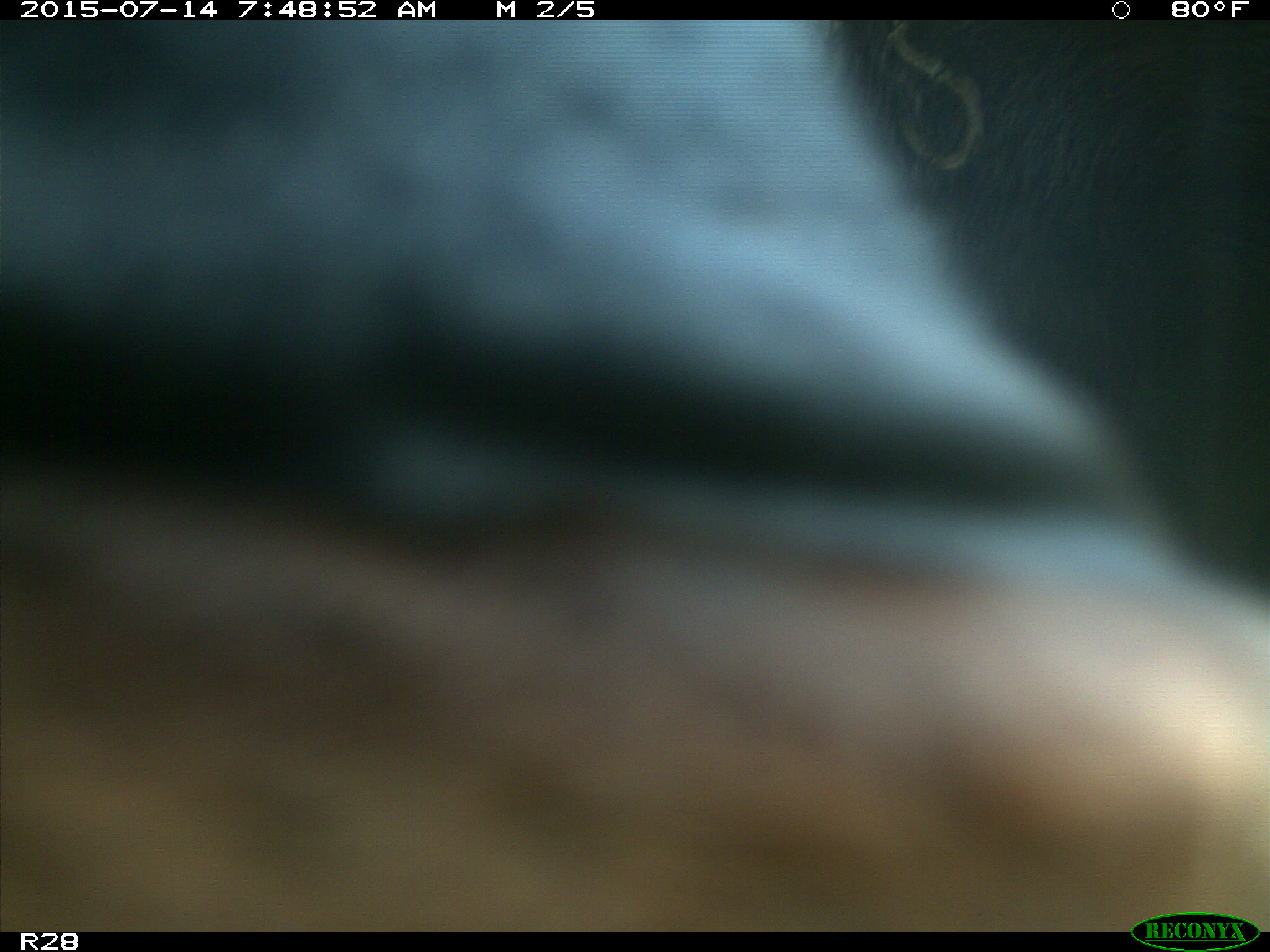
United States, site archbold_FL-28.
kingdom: Animalia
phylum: Chordata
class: Mammalia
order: Artiodactyla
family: Bovidae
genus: Bos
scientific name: Bos taurus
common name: domestic cow